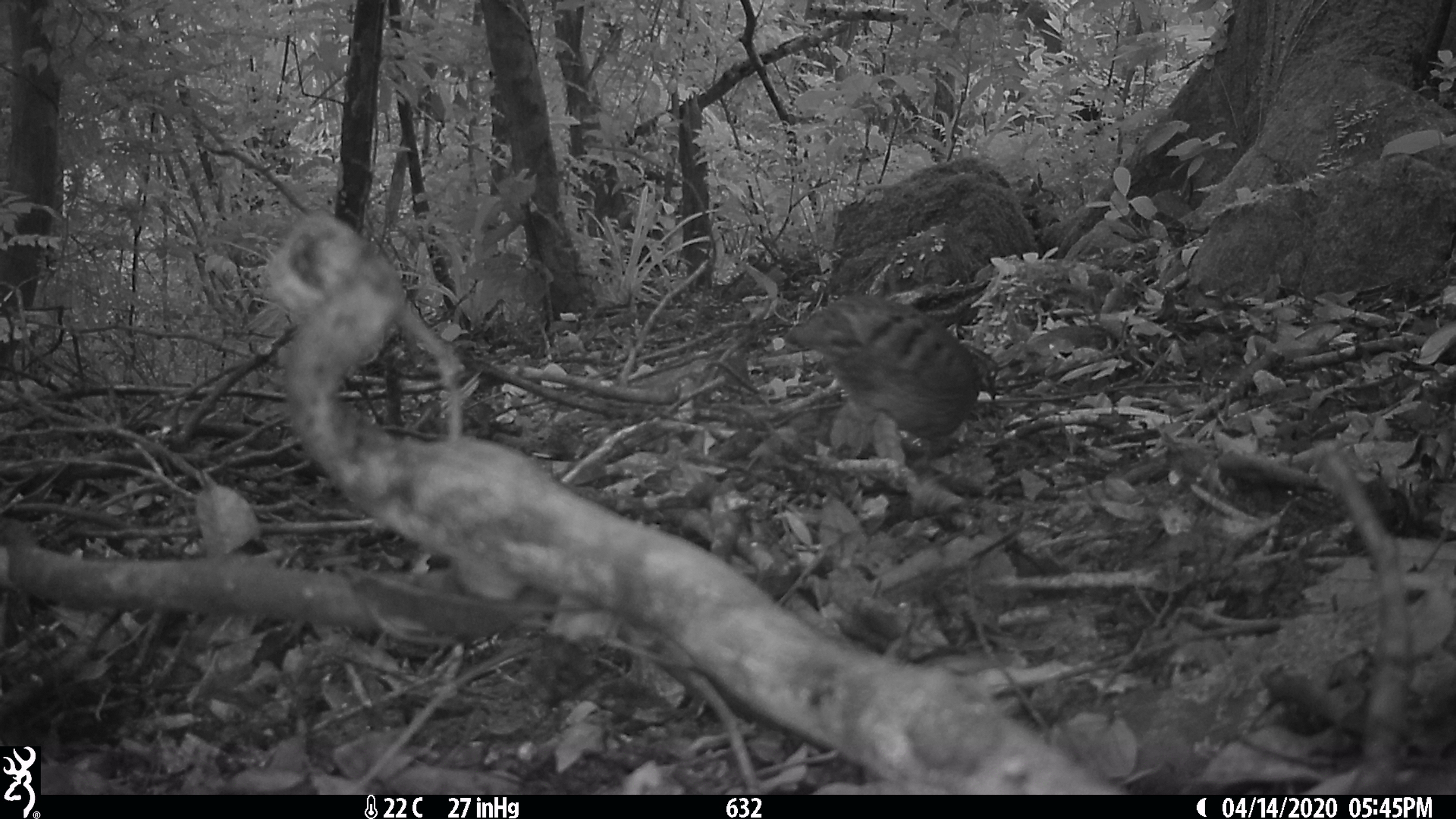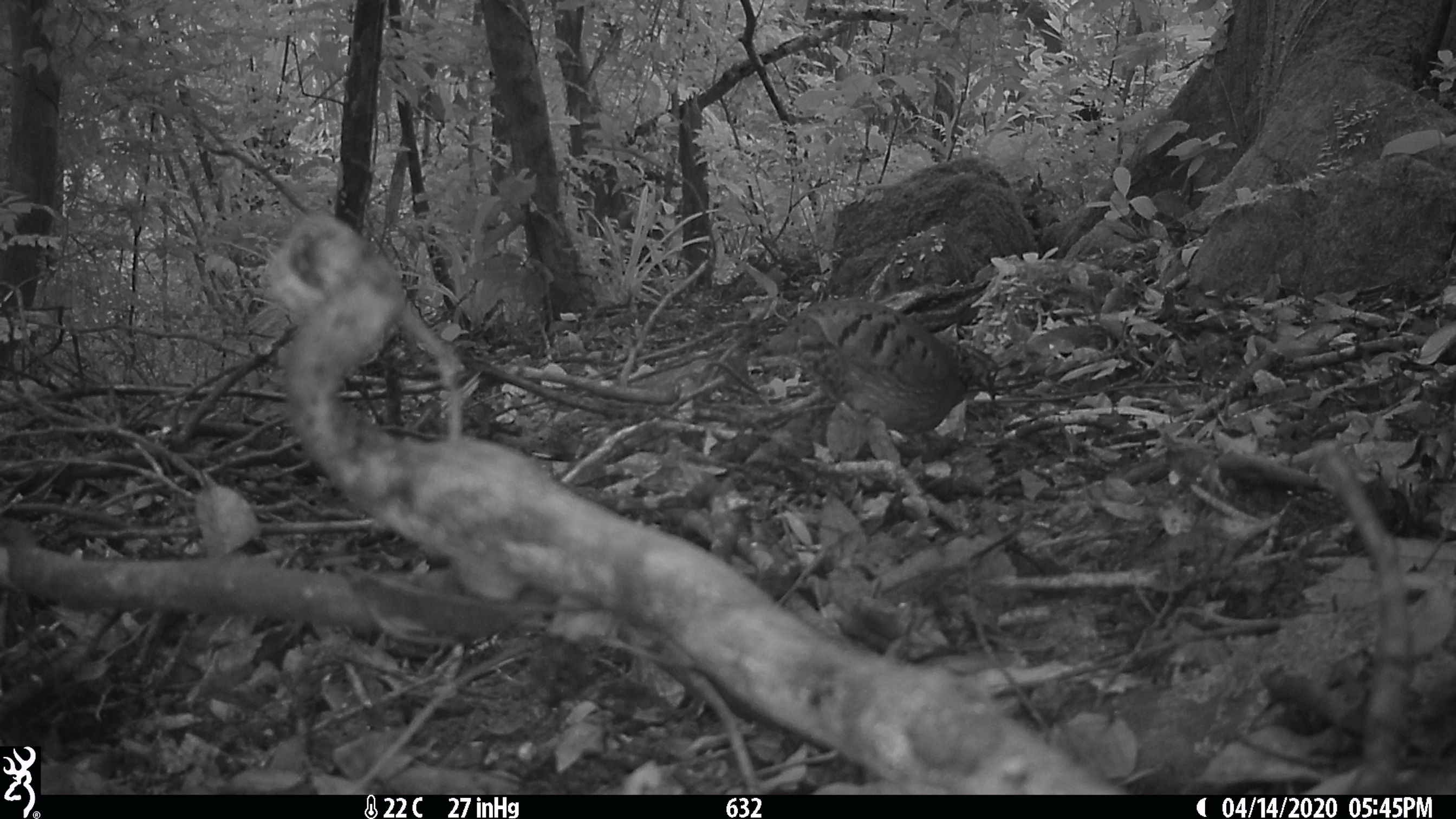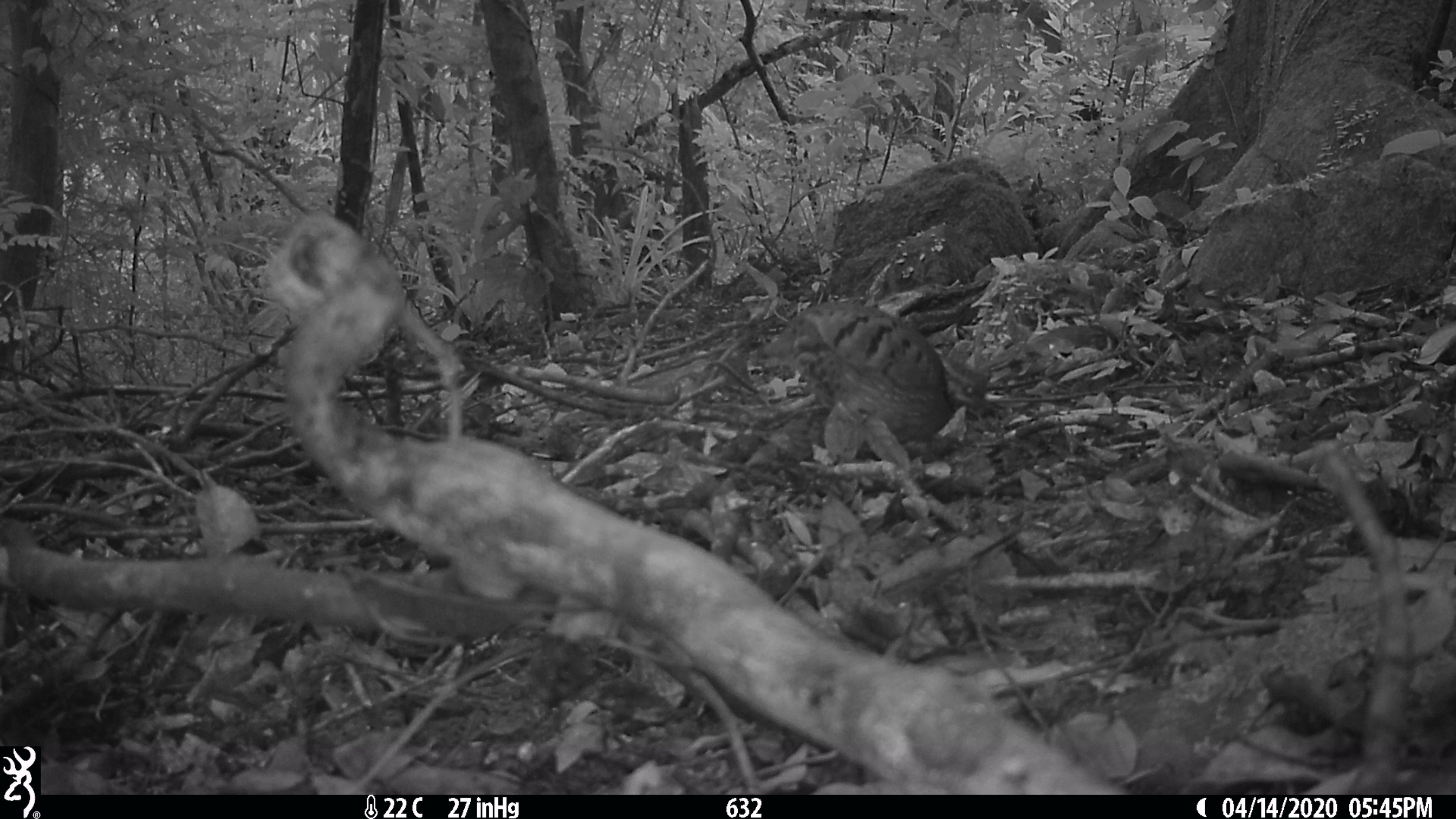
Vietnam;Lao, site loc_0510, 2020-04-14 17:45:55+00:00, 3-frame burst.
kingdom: Animalia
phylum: Chordata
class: Aves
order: Galliformes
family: Phasianidae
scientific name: Phasianidae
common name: partridge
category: unidentified partridge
Unidentified partridge (partridge) (Phasianidae). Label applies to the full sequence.